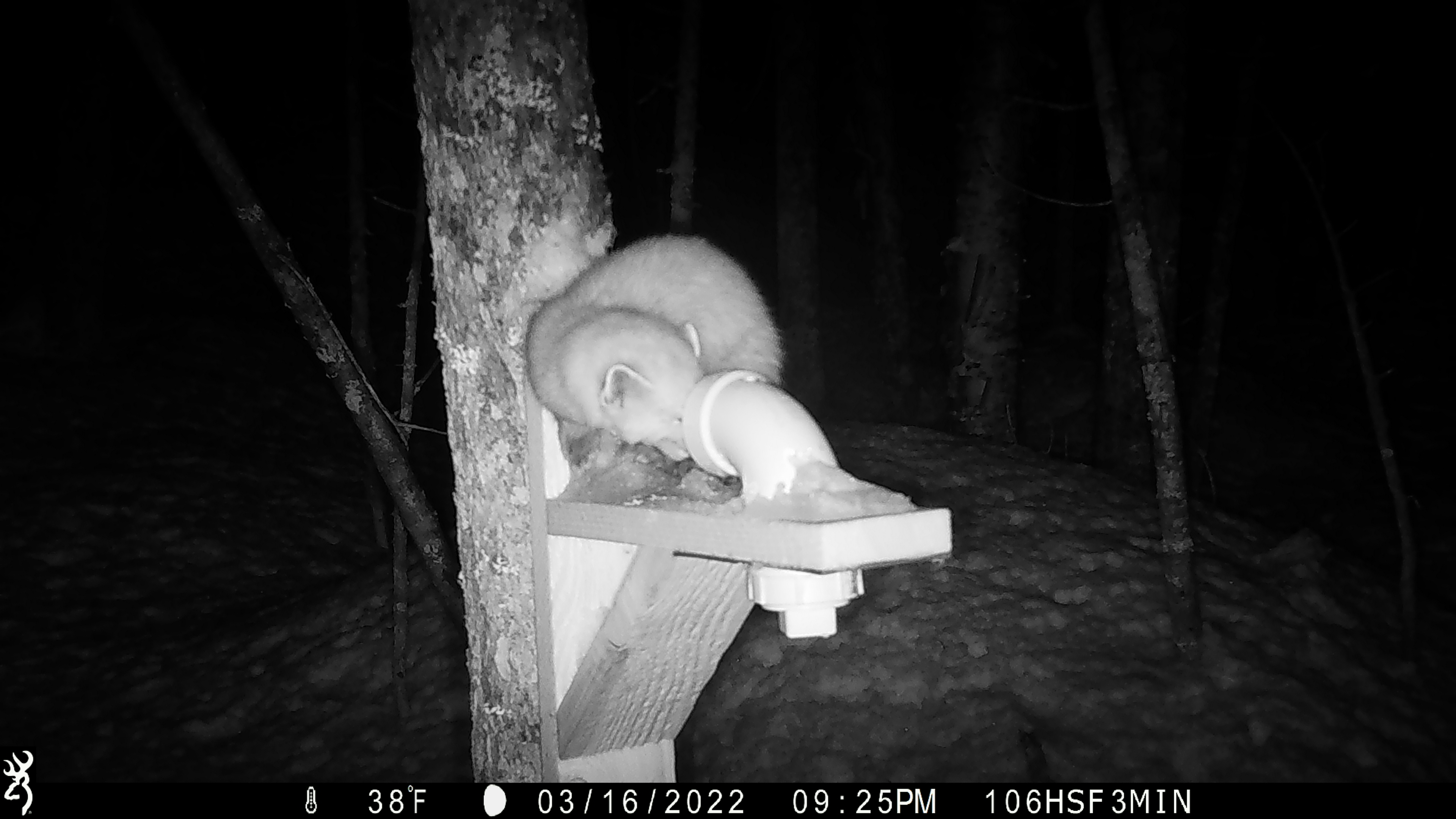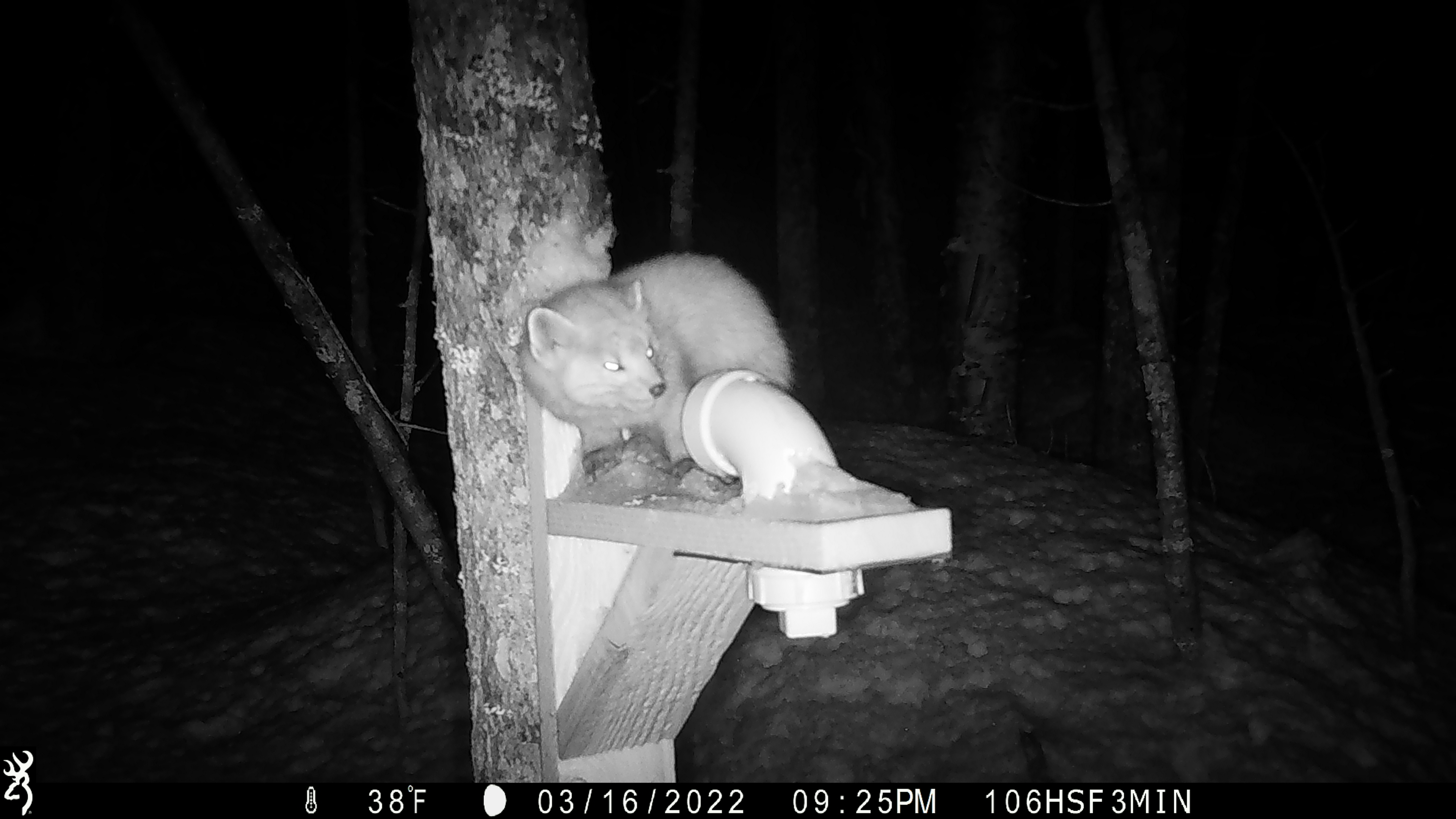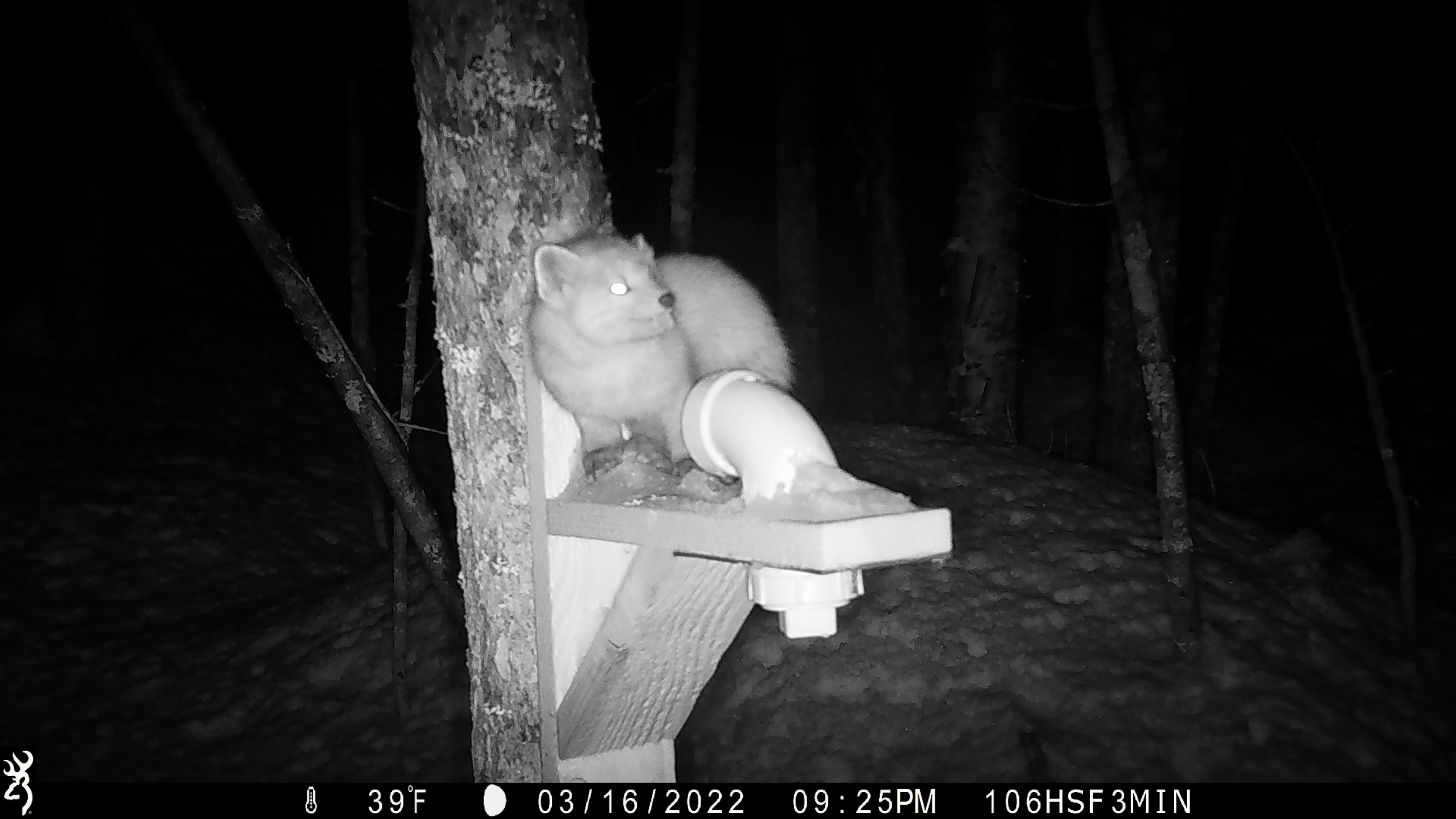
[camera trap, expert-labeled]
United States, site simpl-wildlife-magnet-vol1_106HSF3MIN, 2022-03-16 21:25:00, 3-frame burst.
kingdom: Animalia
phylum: Chordata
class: Mammalia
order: Carnivora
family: Mustelidae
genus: Martes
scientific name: Martes americana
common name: american marten